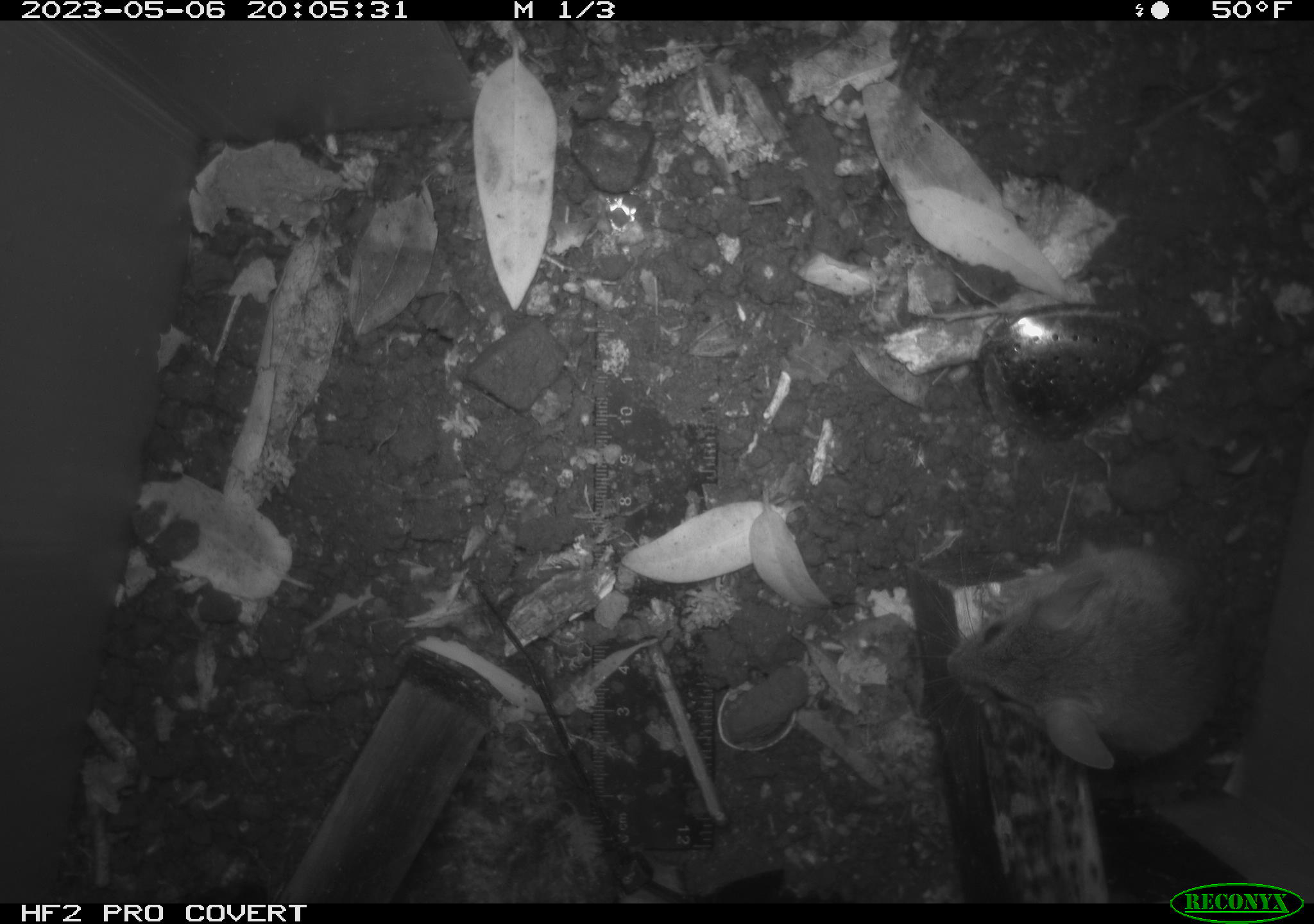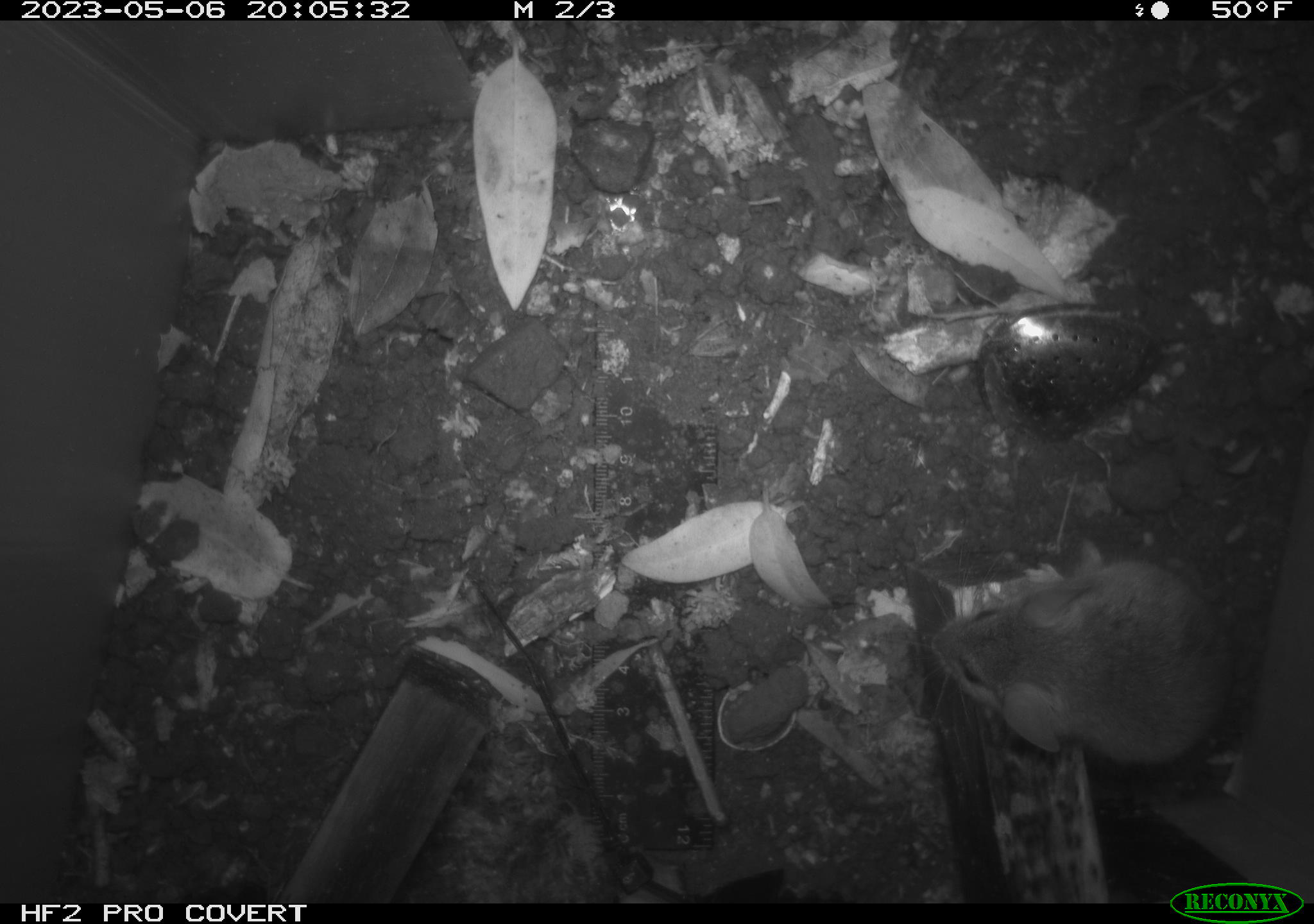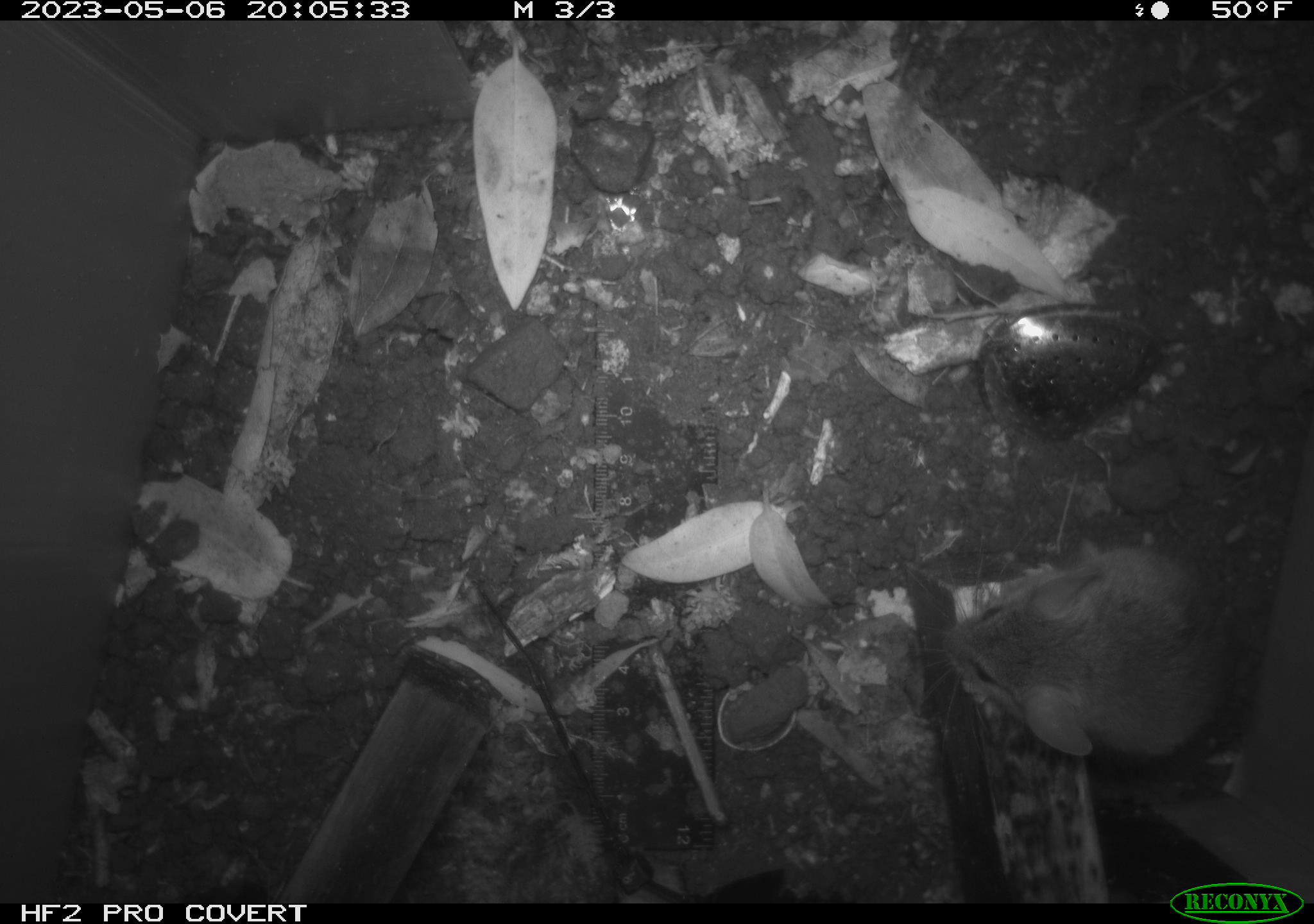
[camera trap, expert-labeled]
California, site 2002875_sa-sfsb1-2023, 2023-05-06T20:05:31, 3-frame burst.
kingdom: Animalia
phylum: Chordata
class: Mammalia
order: Rodentia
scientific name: Rodentia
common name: mouse species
Mouse species (Rodentia).